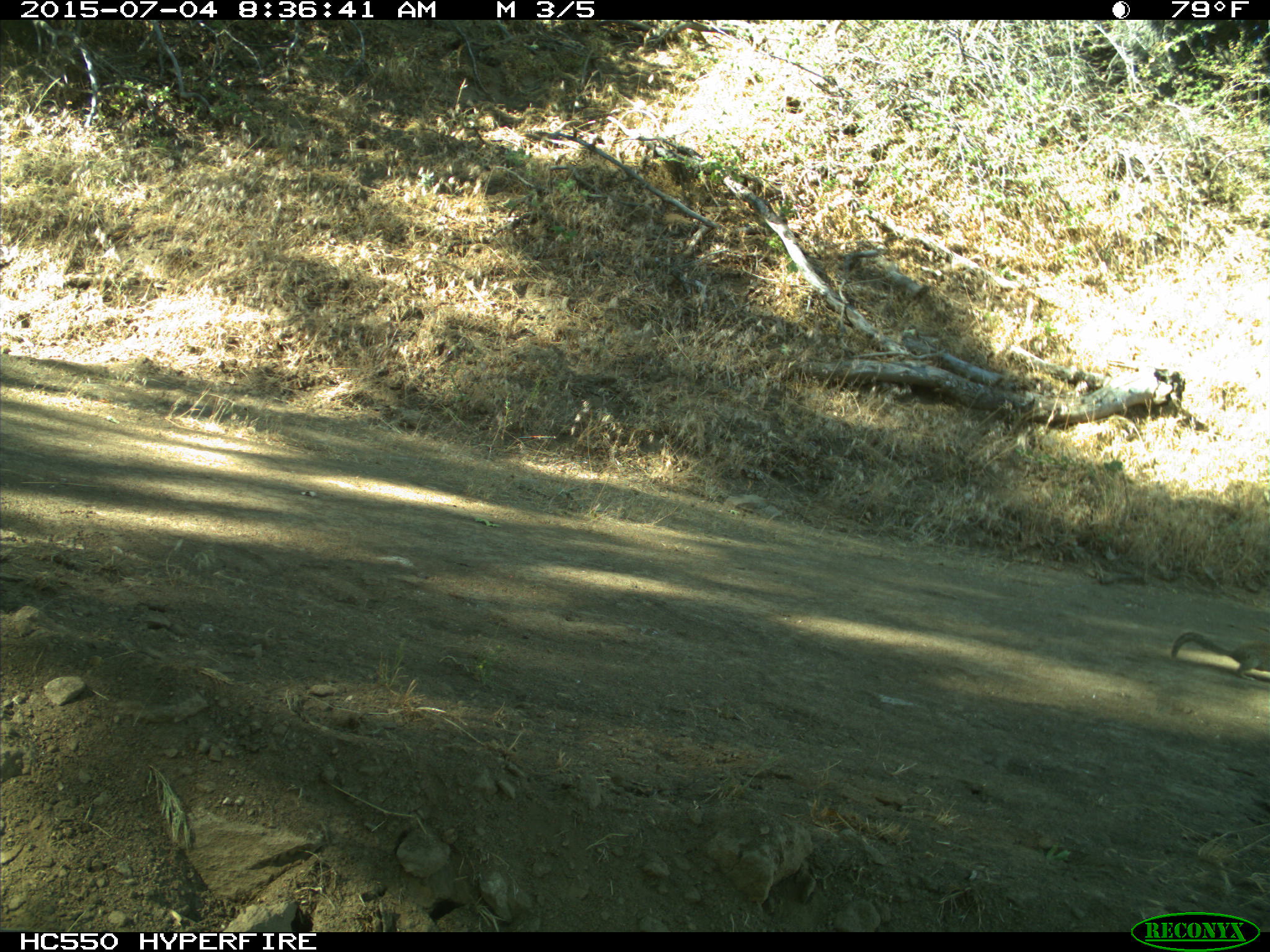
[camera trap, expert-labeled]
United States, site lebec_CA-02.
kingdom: Animalia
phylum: Chordata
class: Mammalia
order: Rodentia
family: Sciuridae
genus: Otospermophilus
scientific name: Otospermophilus beecheyi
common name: california ground squirrel